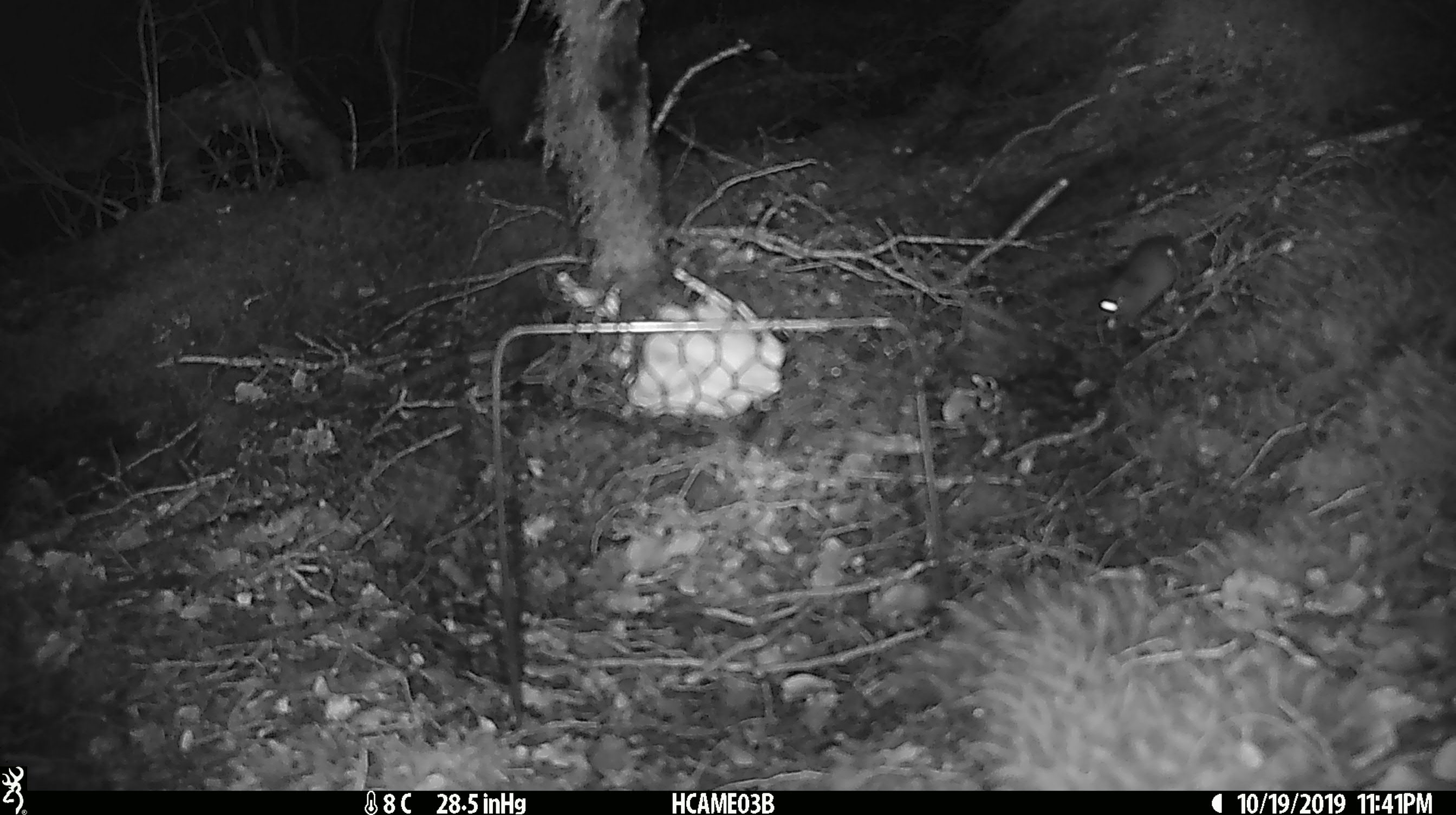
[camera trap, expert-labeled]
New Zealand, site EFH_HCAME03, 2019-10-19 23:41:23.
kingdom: Animalia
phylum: Chordata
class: Mammalia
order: Rodentia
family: Muridae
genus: Mus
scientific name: Mus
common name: mouse